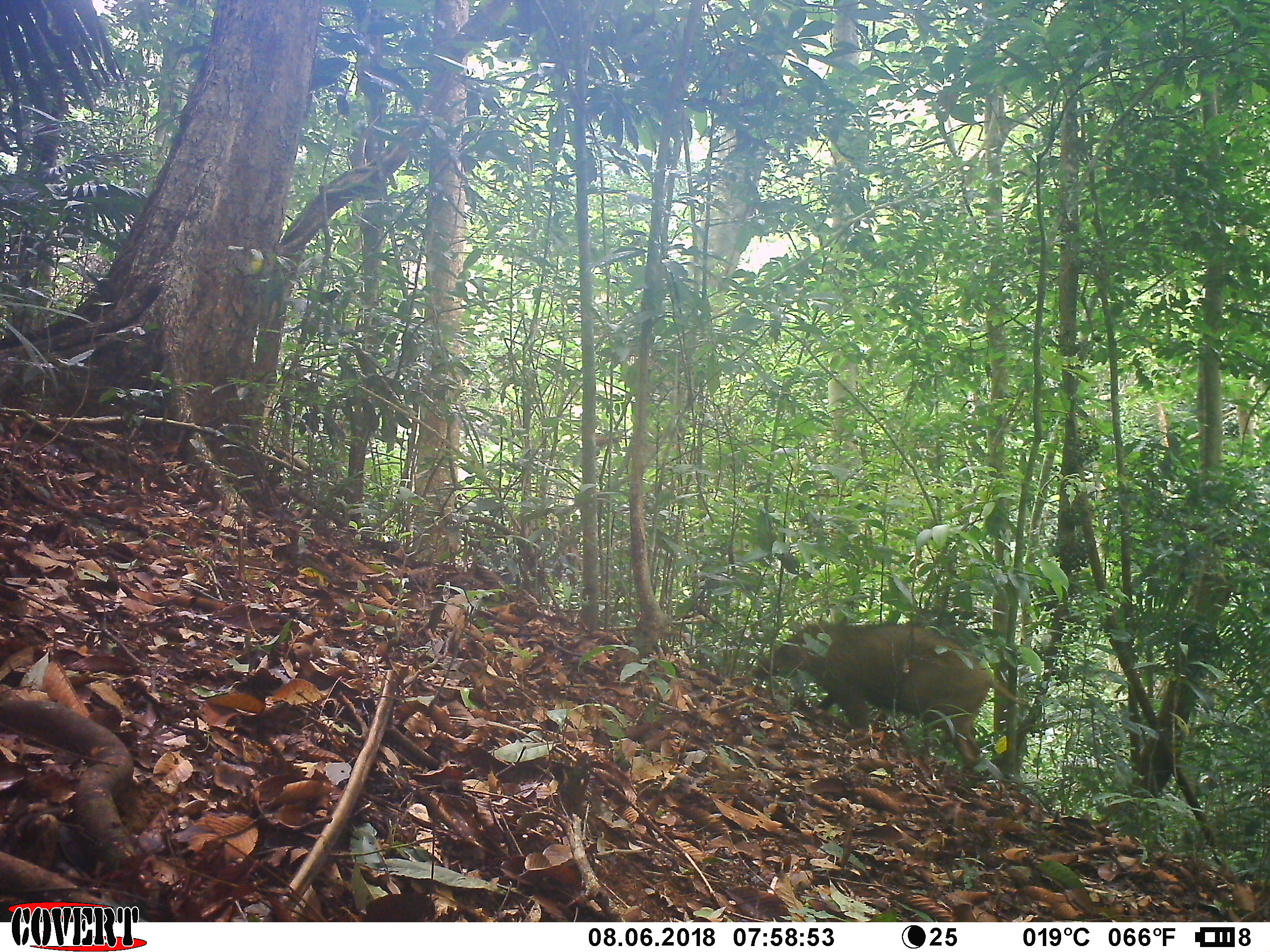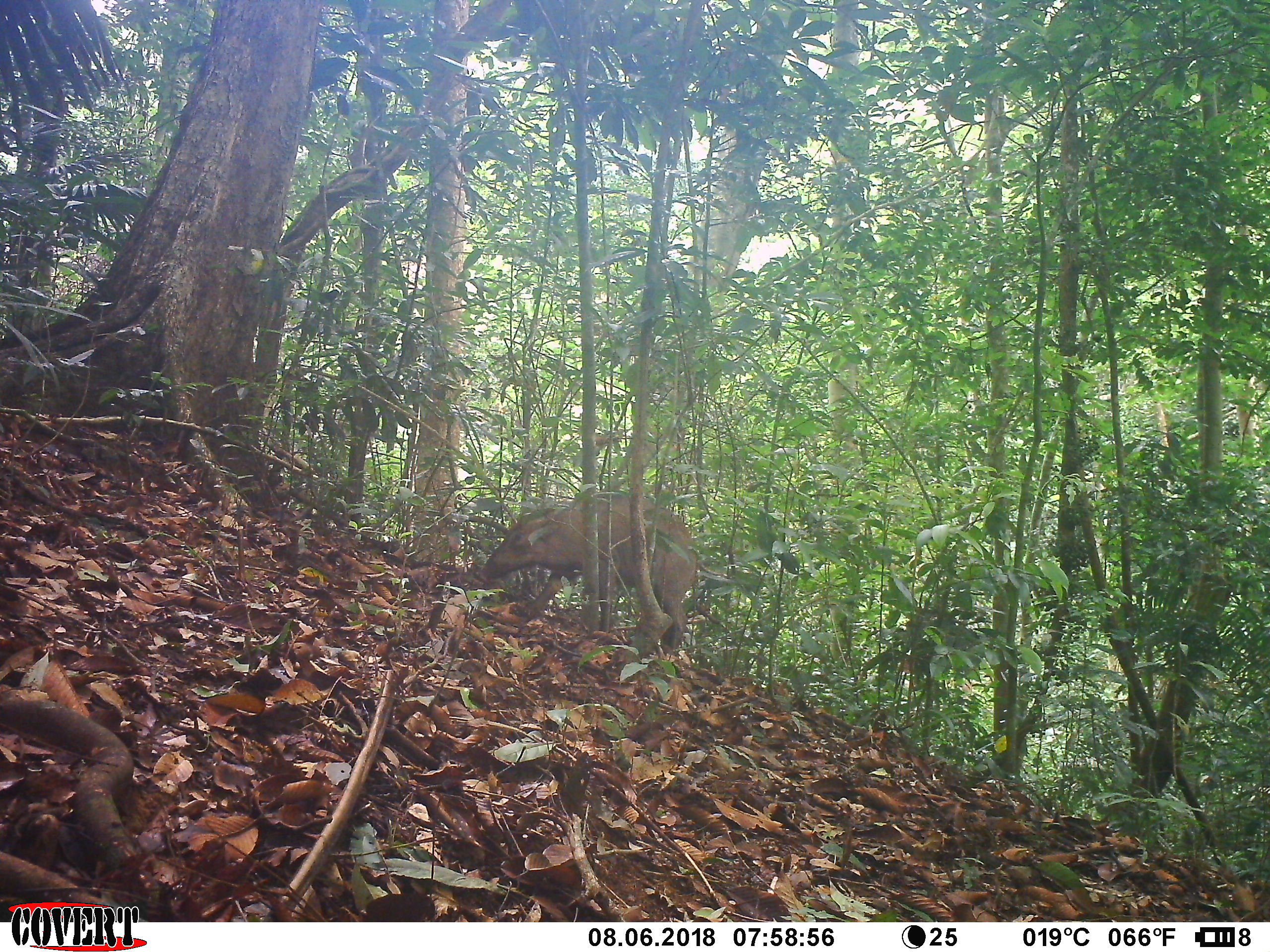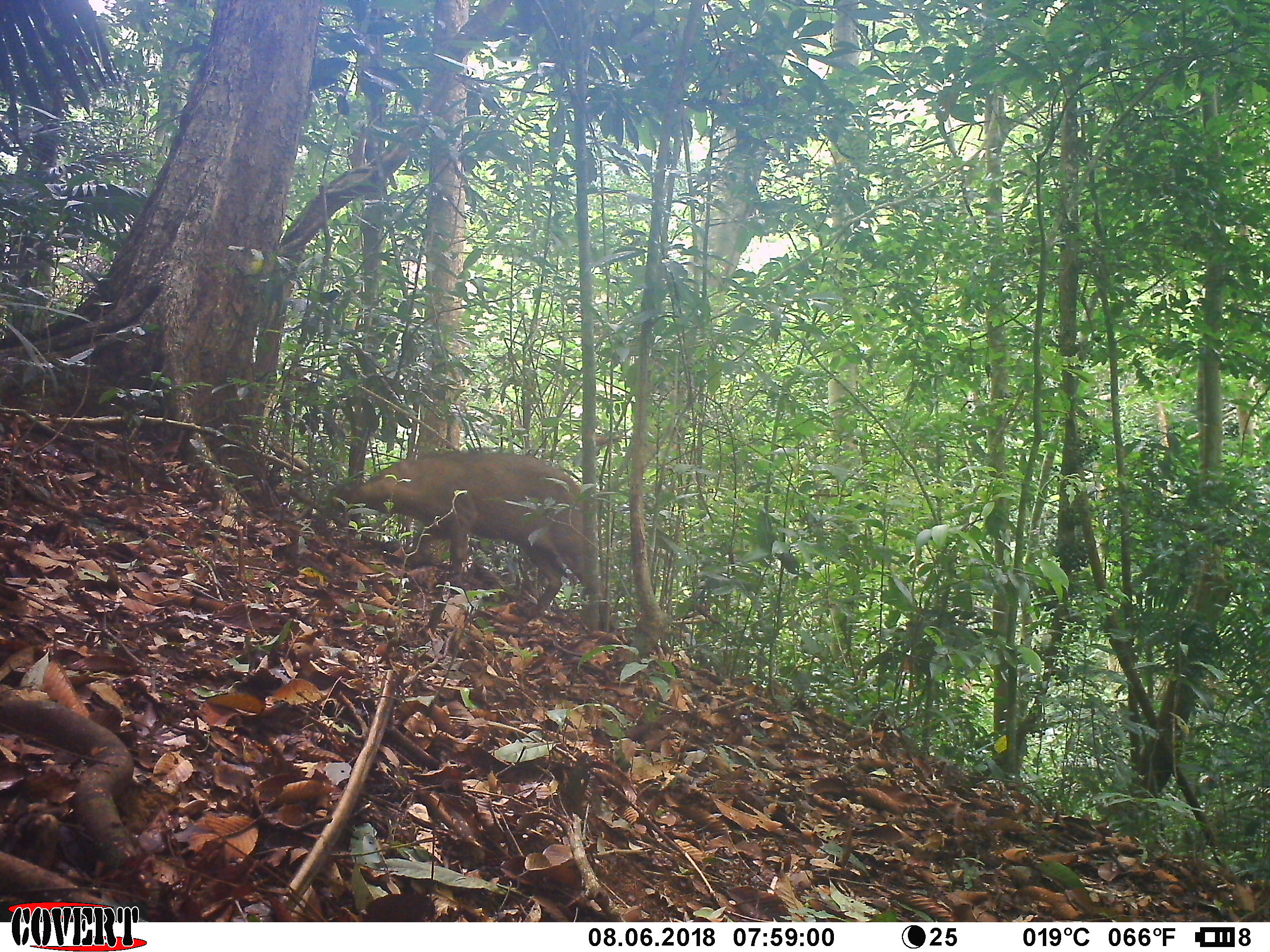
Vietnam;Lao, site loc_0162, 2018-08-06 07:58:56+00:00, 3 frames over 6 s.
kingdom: Animalia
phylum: Chordata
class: Mammalia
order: Artiodactyla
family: Suidae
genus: Sus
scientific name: Sus scrofa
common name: eurasian wild pig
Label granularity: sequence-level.